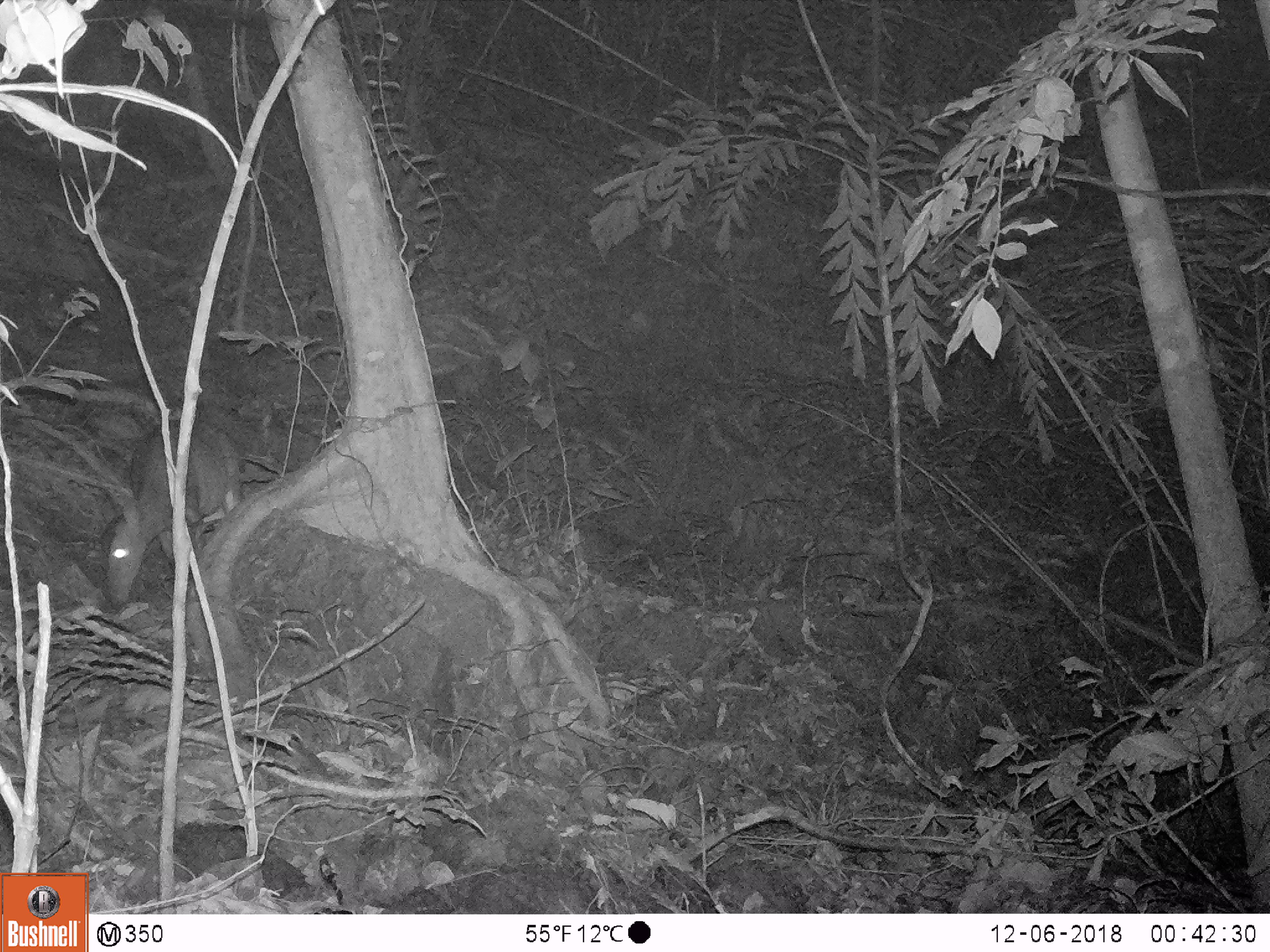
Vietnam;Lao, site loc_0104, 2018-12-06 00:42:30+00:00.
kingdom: Animalia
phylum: Chordata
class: Mammalia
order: Artiodactyla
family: Cervidae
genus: Muntiacus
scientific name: Muntiacus vuquangensis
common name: large-antlered muntjac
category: large antlered muntjac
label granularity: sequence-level